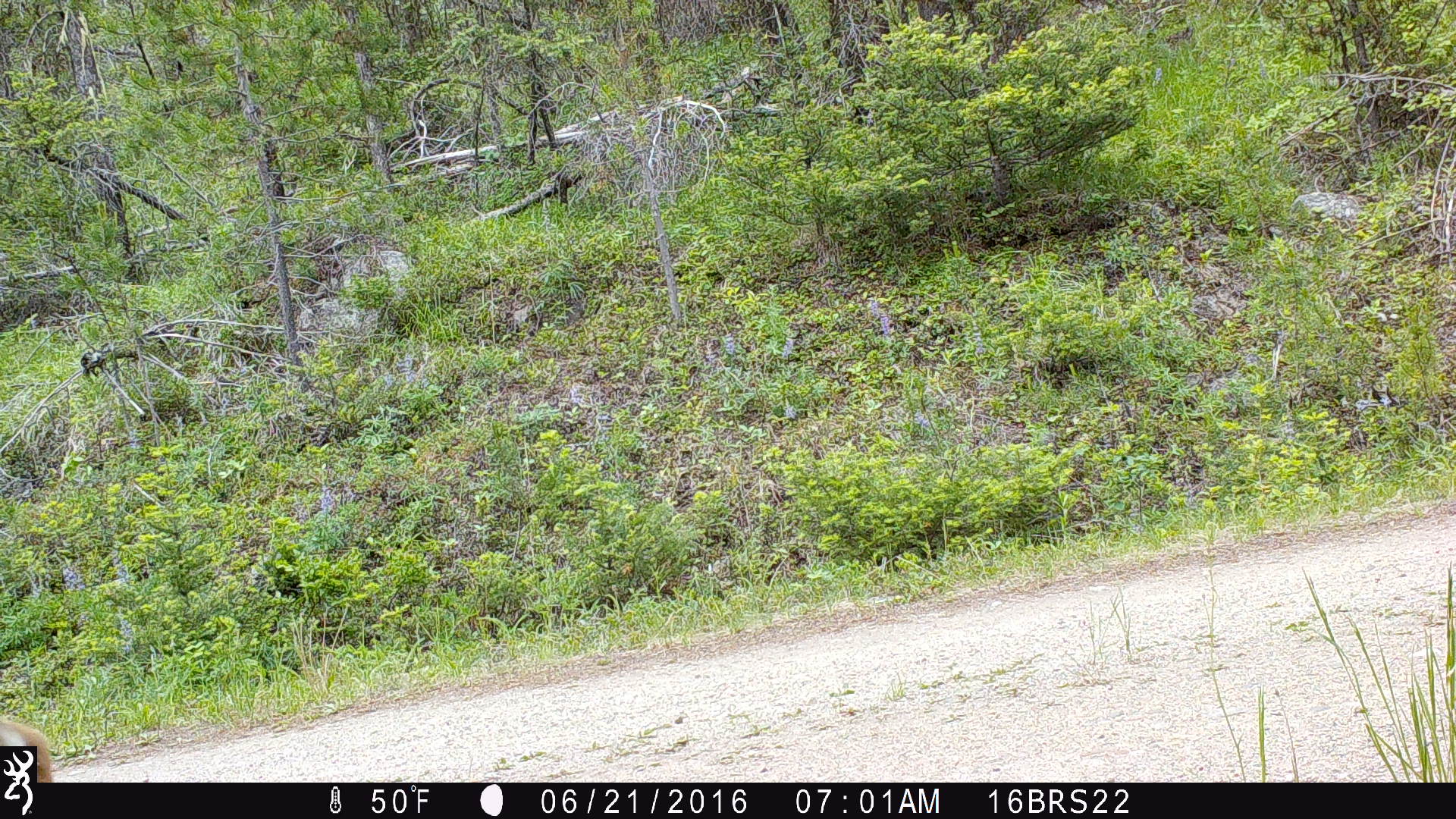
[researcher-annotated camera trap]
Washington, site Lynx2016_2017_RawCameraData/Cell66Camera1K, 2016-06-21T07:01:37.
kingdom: Animalia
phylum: Chordata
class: Mammalia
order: Artiodactyla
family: Cervidae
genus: Odocoileus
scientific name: Odocoileus virginianus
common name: white-tailed deer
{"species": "Odocoileus virginianus (white-tailed deer)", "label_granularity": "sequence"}